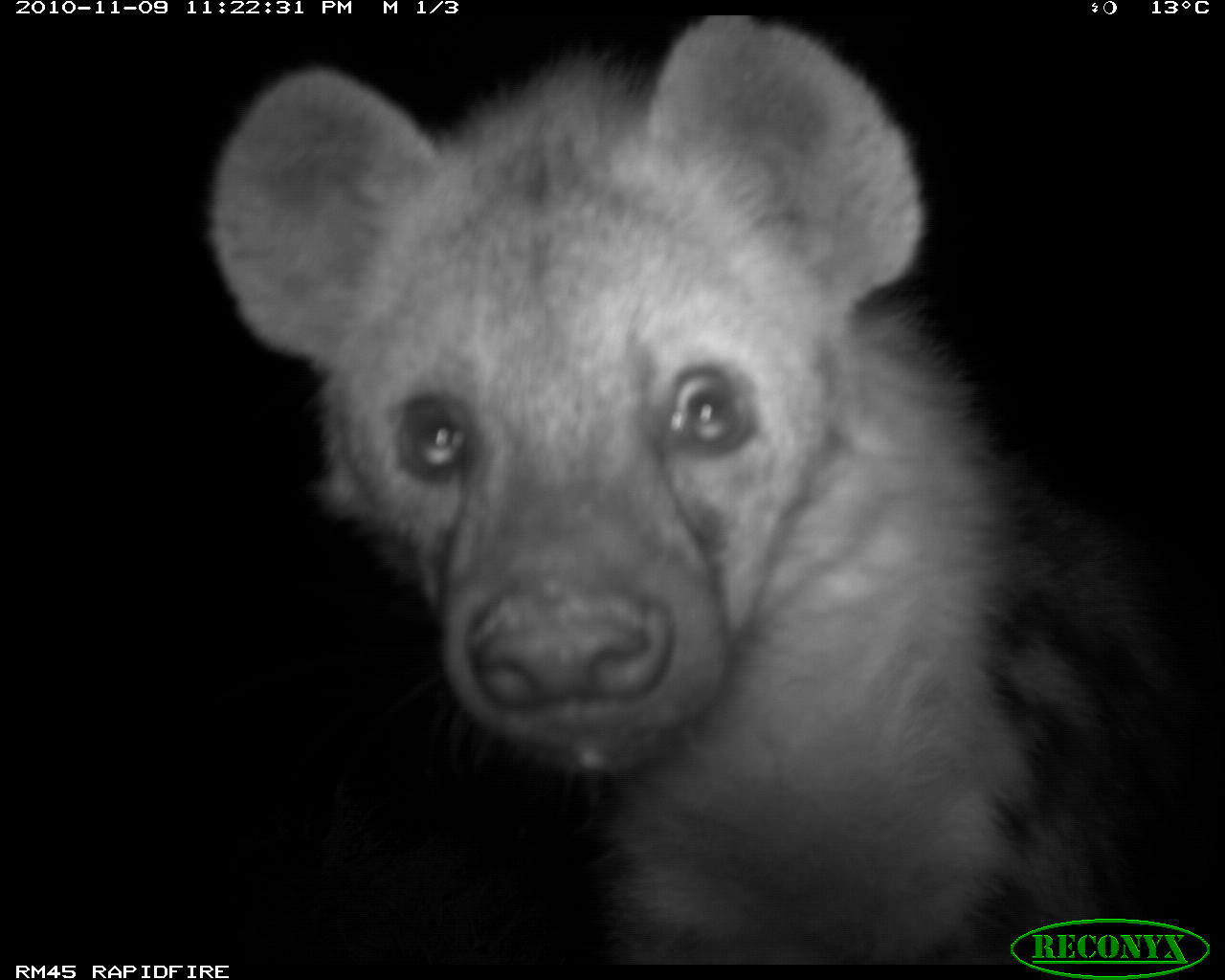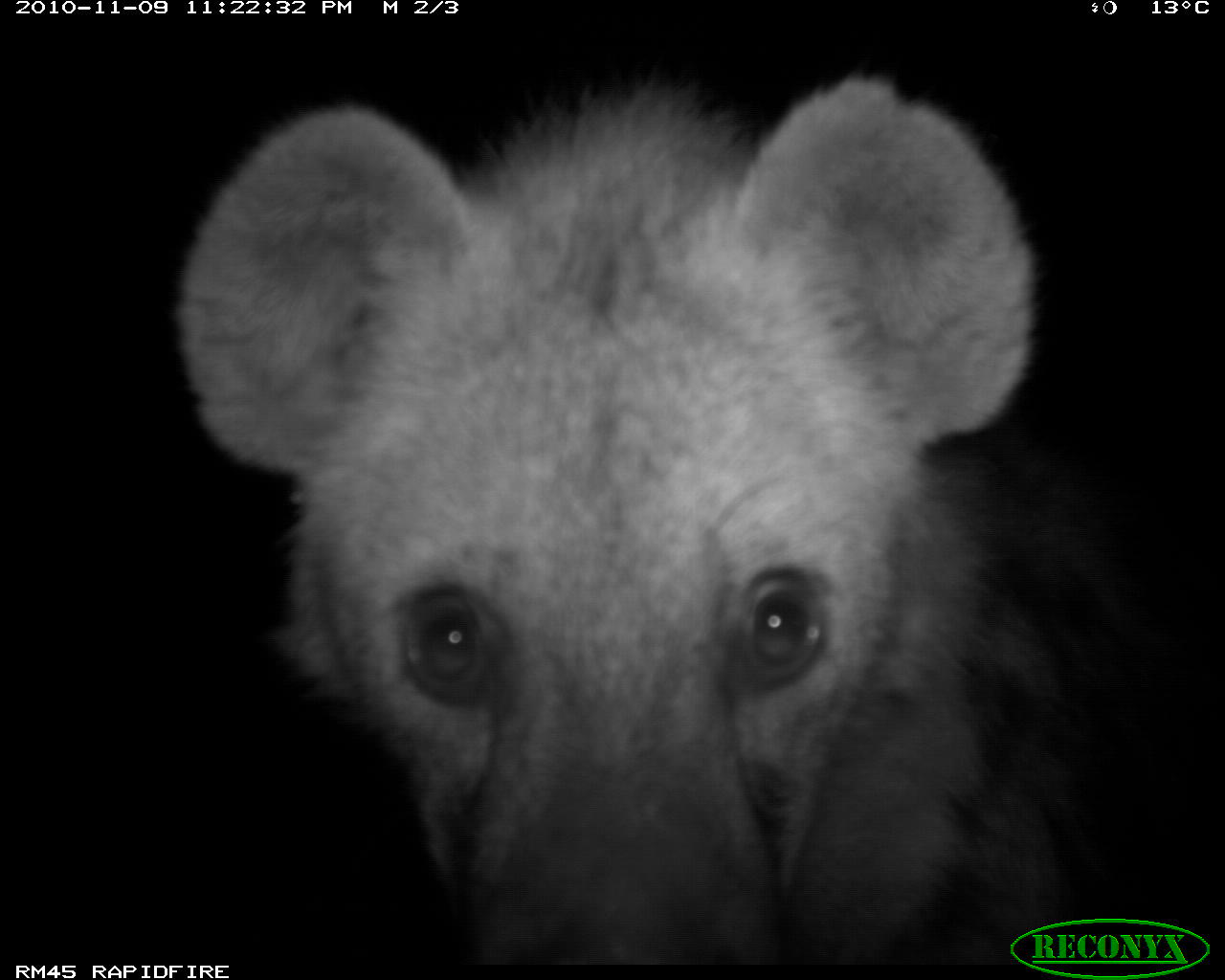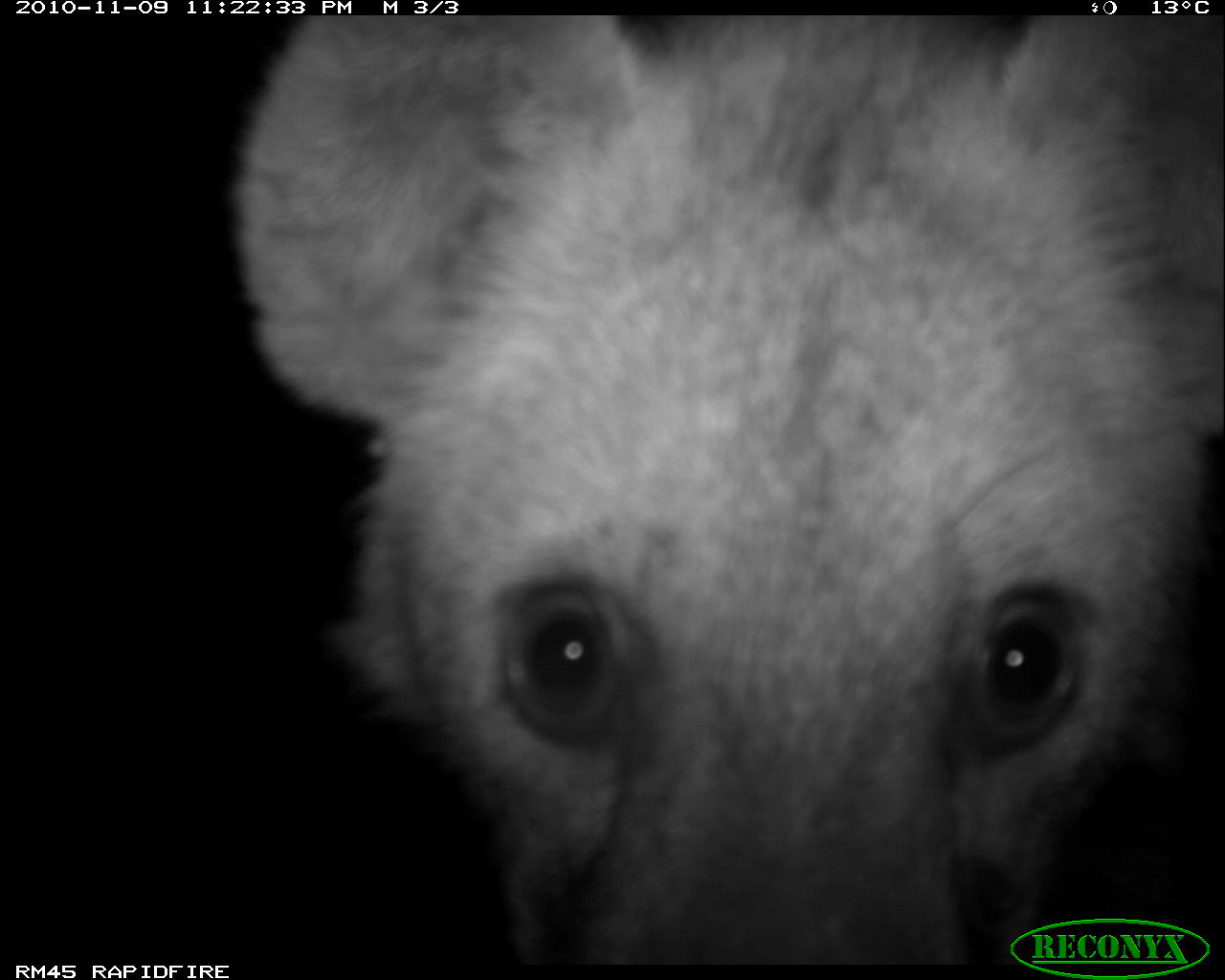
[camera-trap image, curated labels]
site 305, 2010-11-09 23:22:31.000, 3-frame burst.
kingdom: Animalia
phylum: Chordata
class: Mammalia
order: Carnivora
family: Hyaenidae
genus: Crocuta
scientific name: Crocuta crocuta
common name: spotted hyena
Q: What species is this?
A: Crocuta crocuta (spotted hyena).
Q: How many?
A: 1.